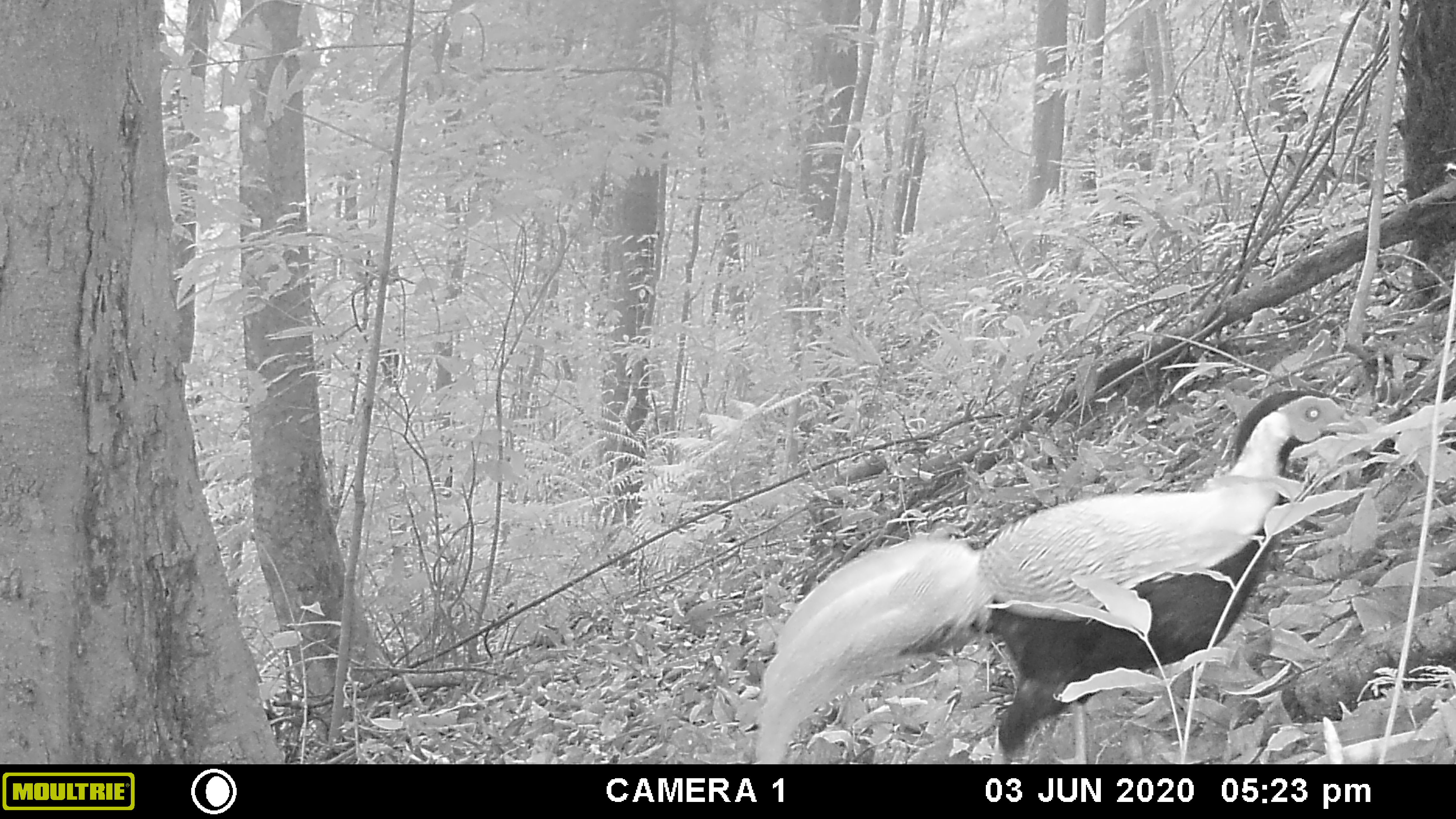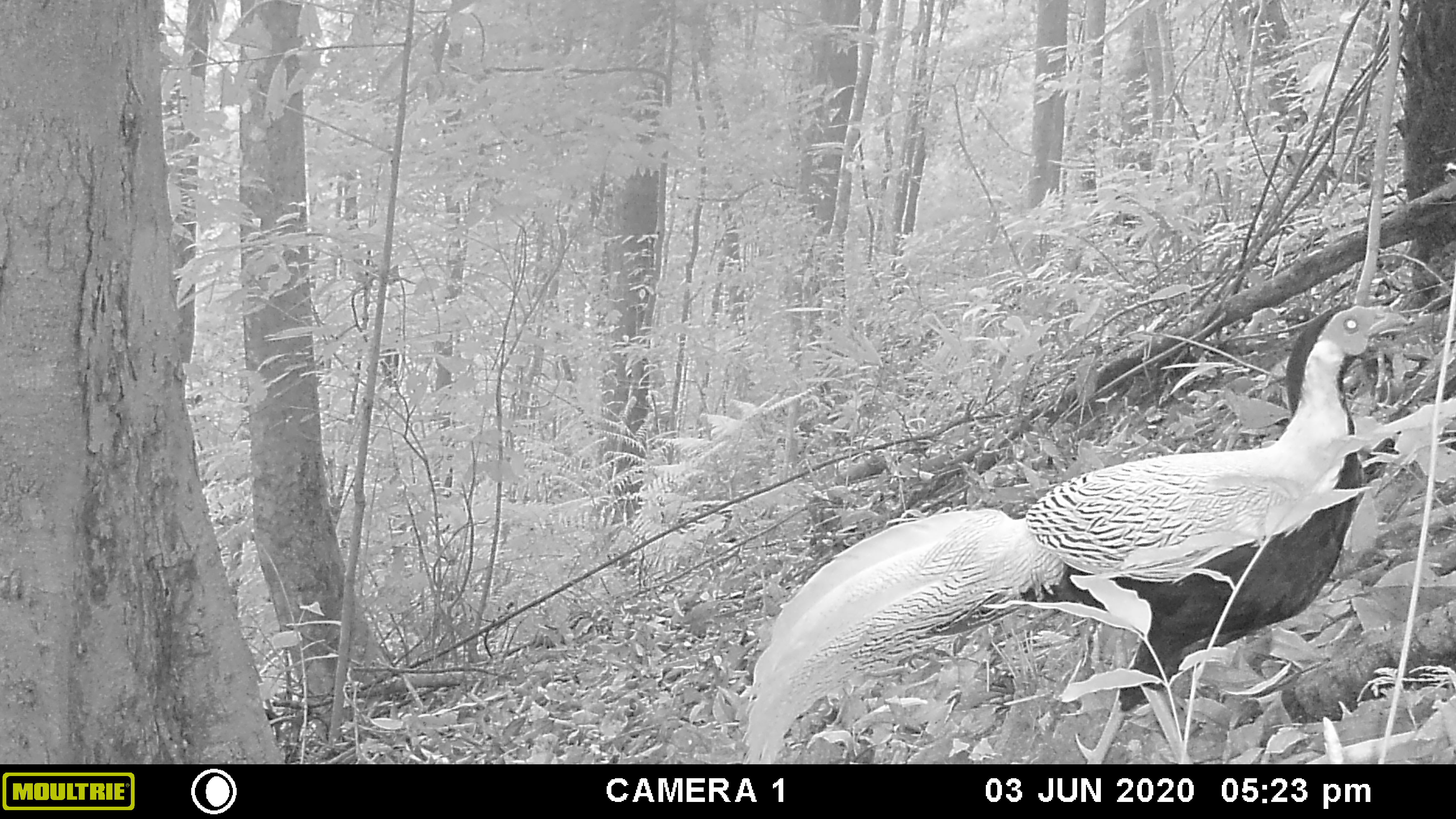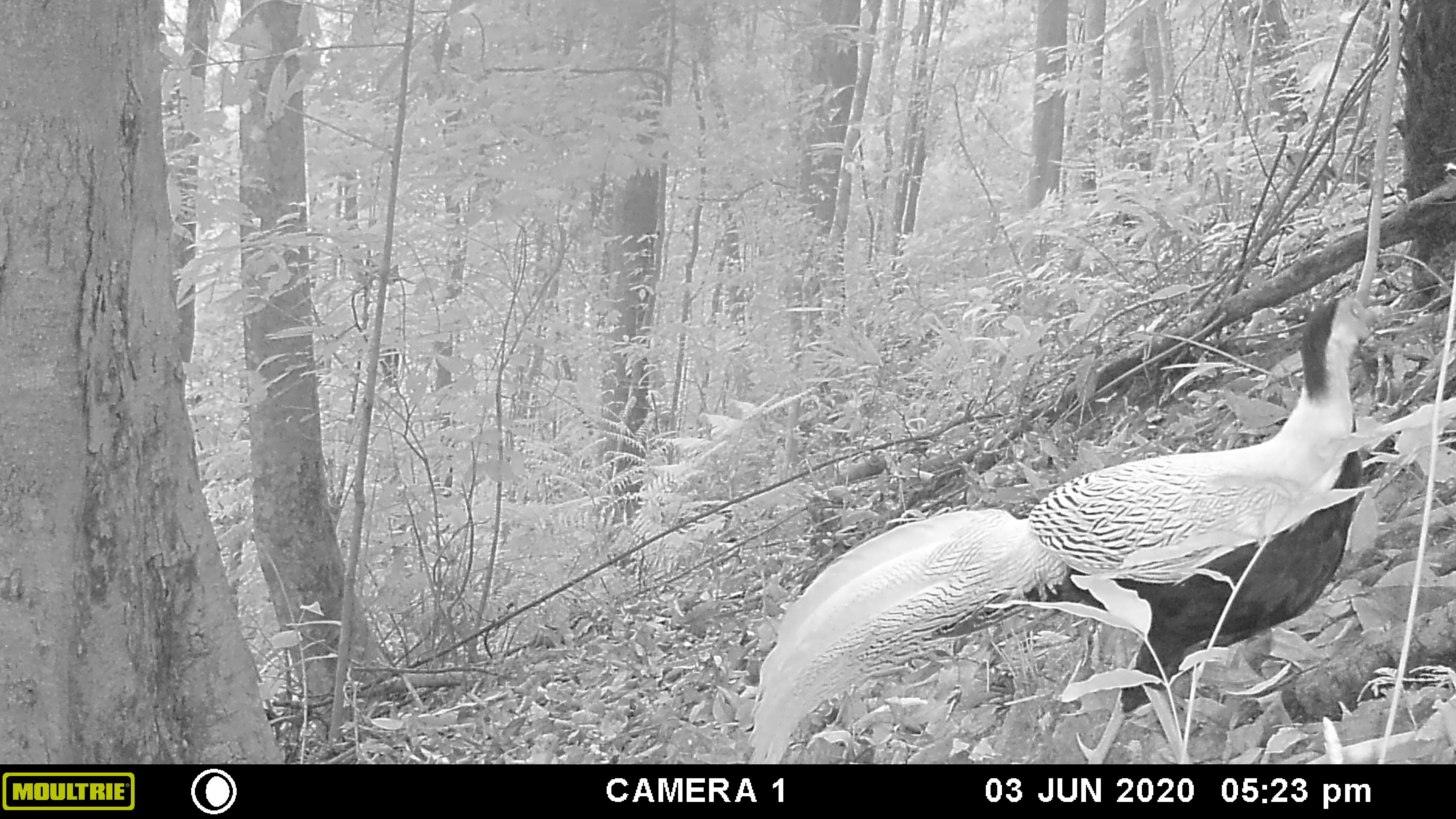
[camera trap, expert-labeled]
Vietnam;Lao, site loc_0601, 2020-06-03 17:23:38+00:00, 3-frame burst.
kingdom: Animalia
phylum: Chordata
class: Aves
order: Galliformes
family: Phasianidae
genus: Lophura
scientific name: Lophura nycthemera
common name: silver pheasant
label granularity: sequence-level